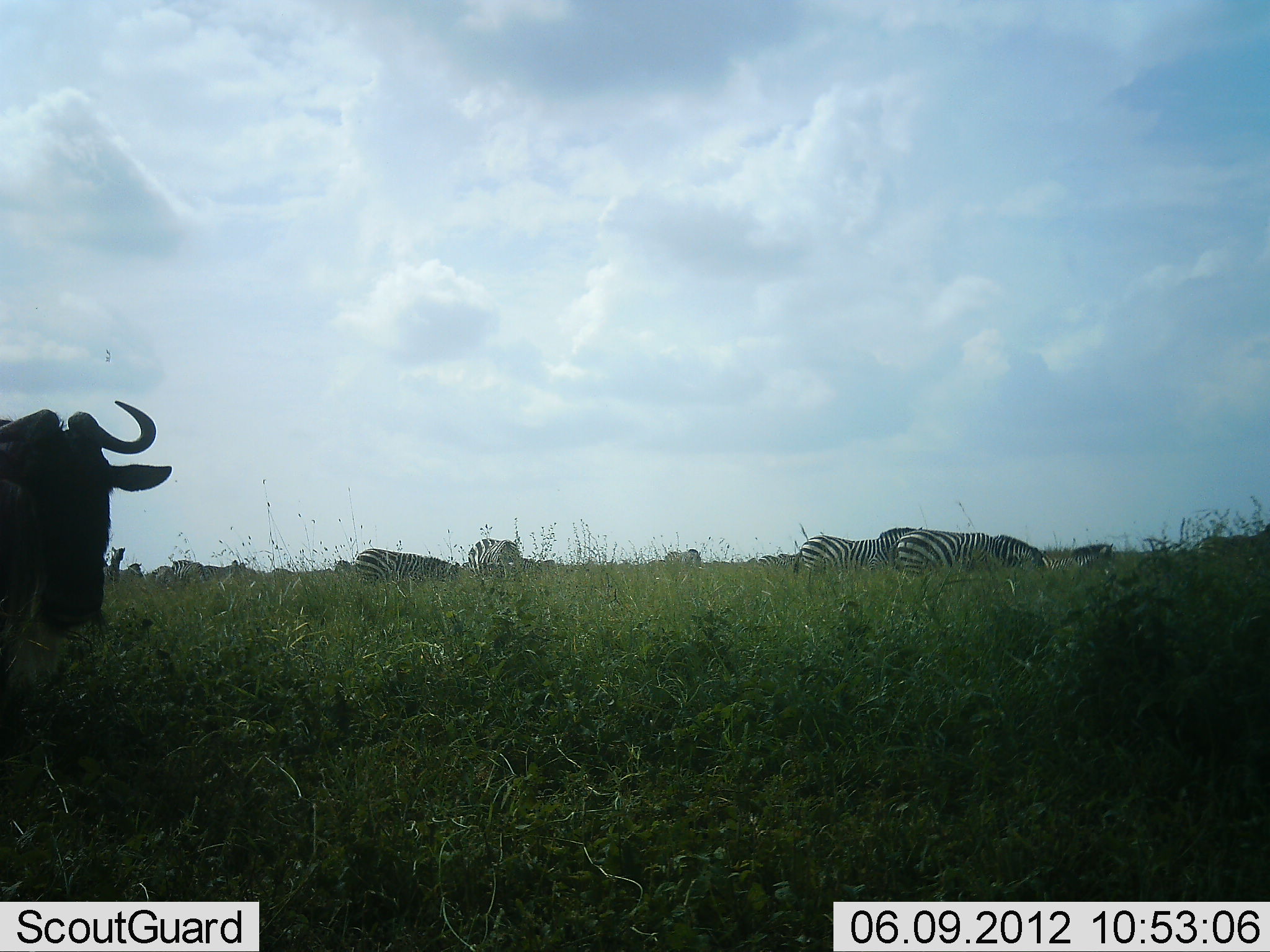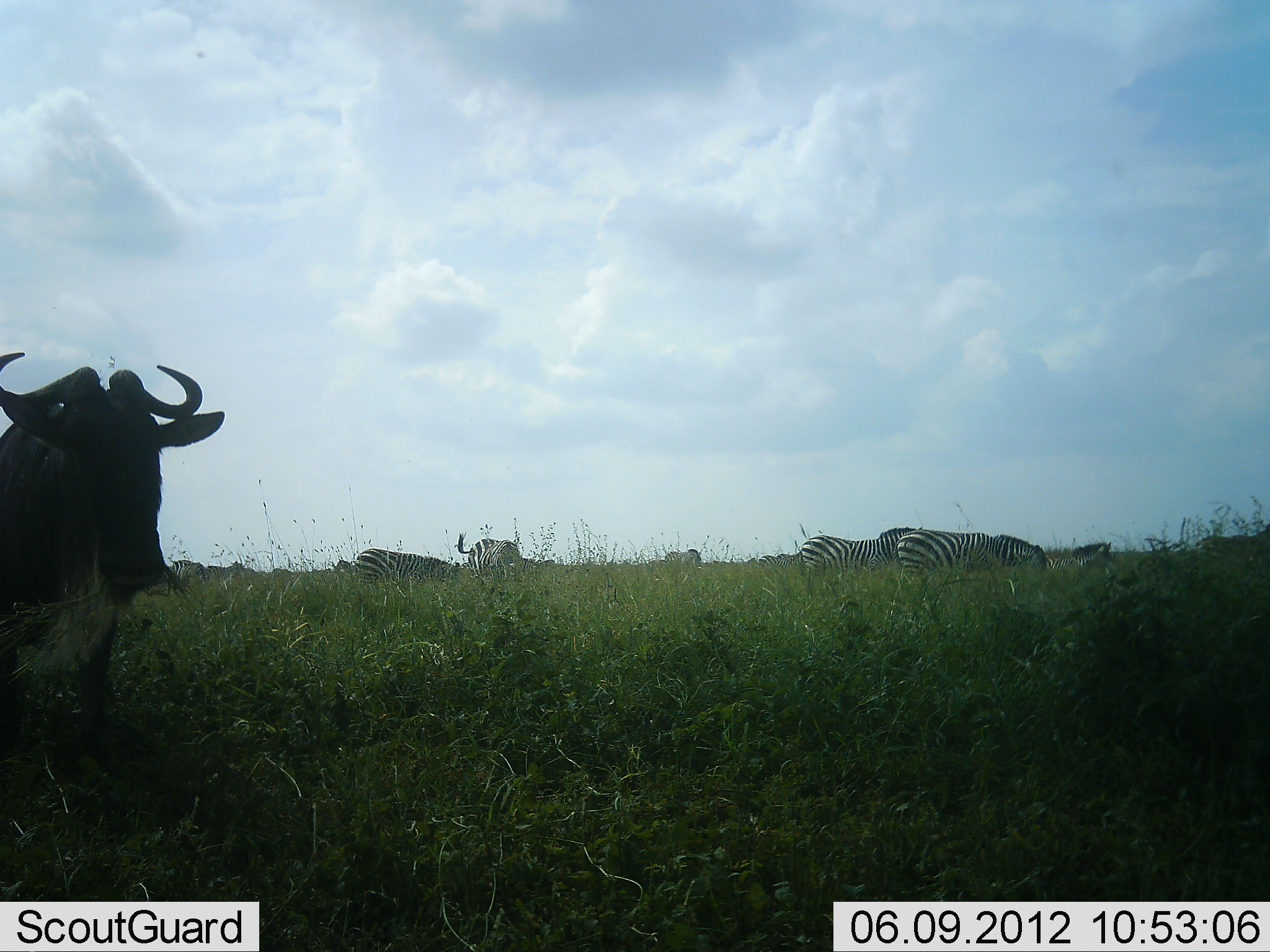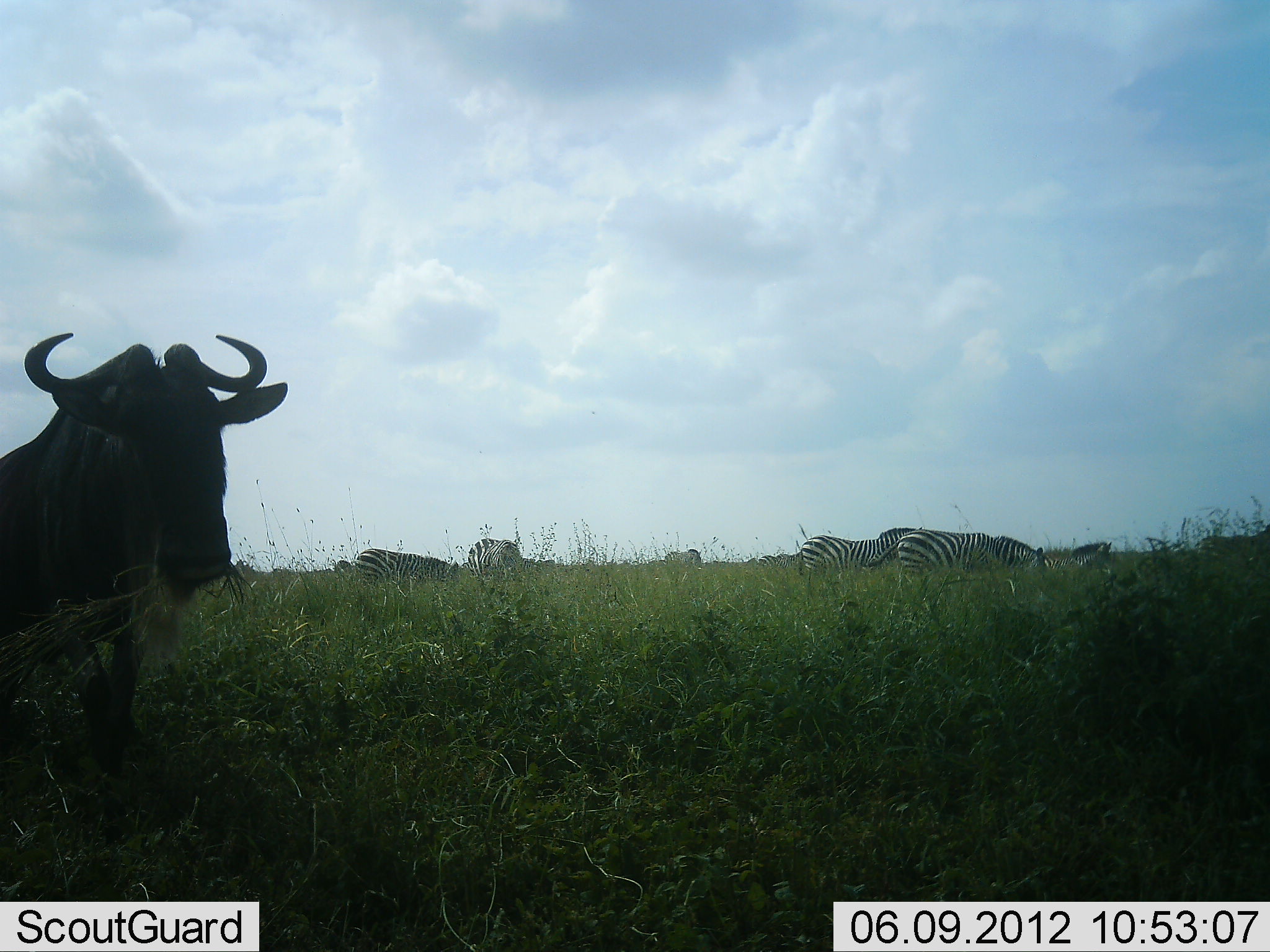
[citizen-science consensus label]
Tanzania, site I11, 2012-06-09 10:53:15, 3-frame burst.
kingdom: Animalia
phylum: Chordata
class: Mammalia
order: Artiodactyla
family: Bovidae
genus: Connochaetes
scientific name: Connochaetes taurinus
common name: blue wildebeest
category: wildebeest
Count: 1.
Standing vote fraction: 17%.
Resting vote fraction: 0%.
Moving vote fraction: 67%.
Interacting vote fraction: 0%.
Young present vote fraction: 0%.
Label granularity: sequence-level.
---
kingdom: Animalia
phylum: Chordata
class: Mammalia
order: Perissodactyla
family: Equidae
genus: Equus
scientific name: Equus quagga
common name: plains zebra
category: zebra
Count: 8.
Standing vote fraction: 50%.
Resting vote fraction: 10%.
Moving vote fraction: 10%.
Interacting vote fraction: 0%.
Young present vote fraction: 0%.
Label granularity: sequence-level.